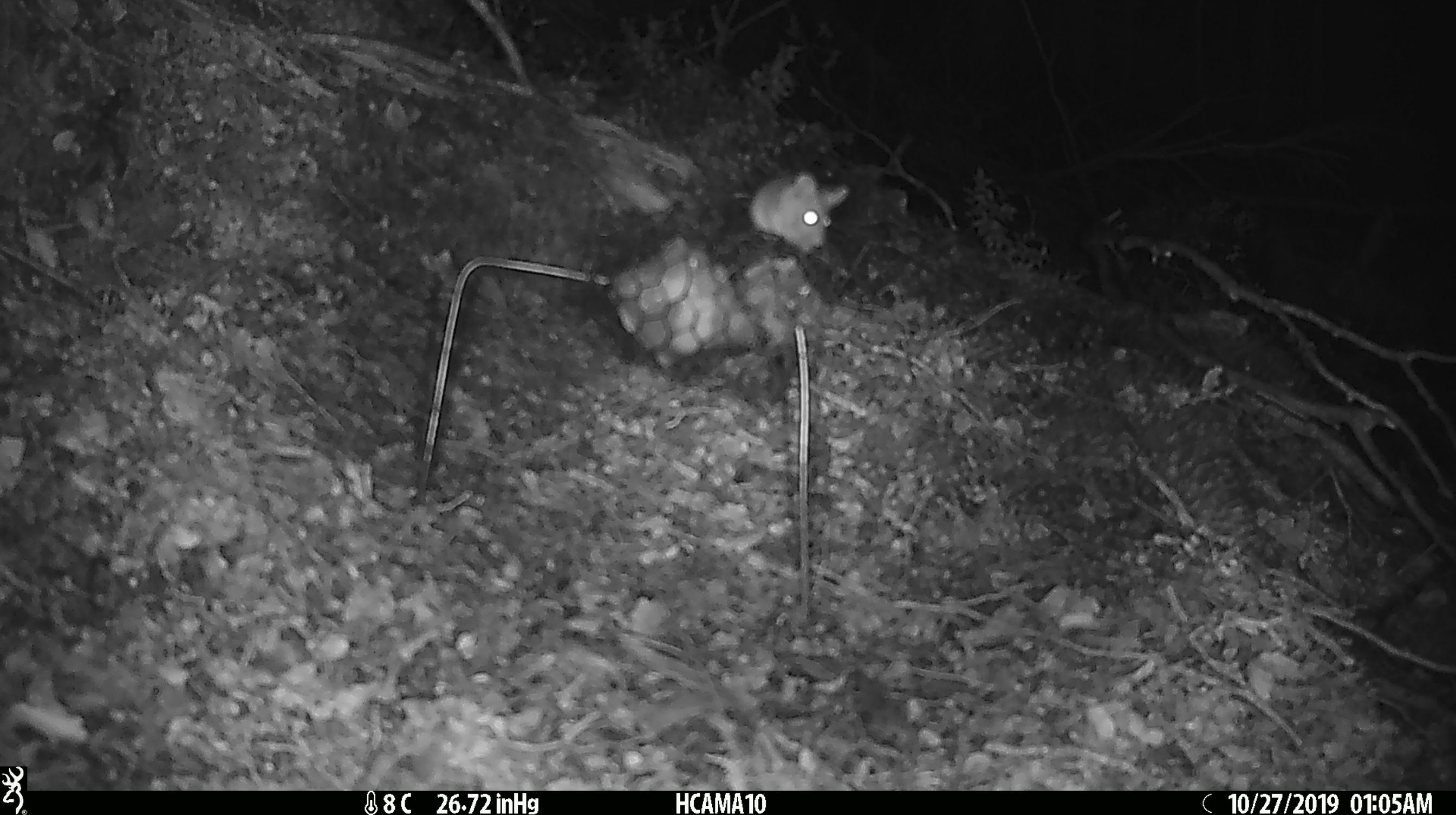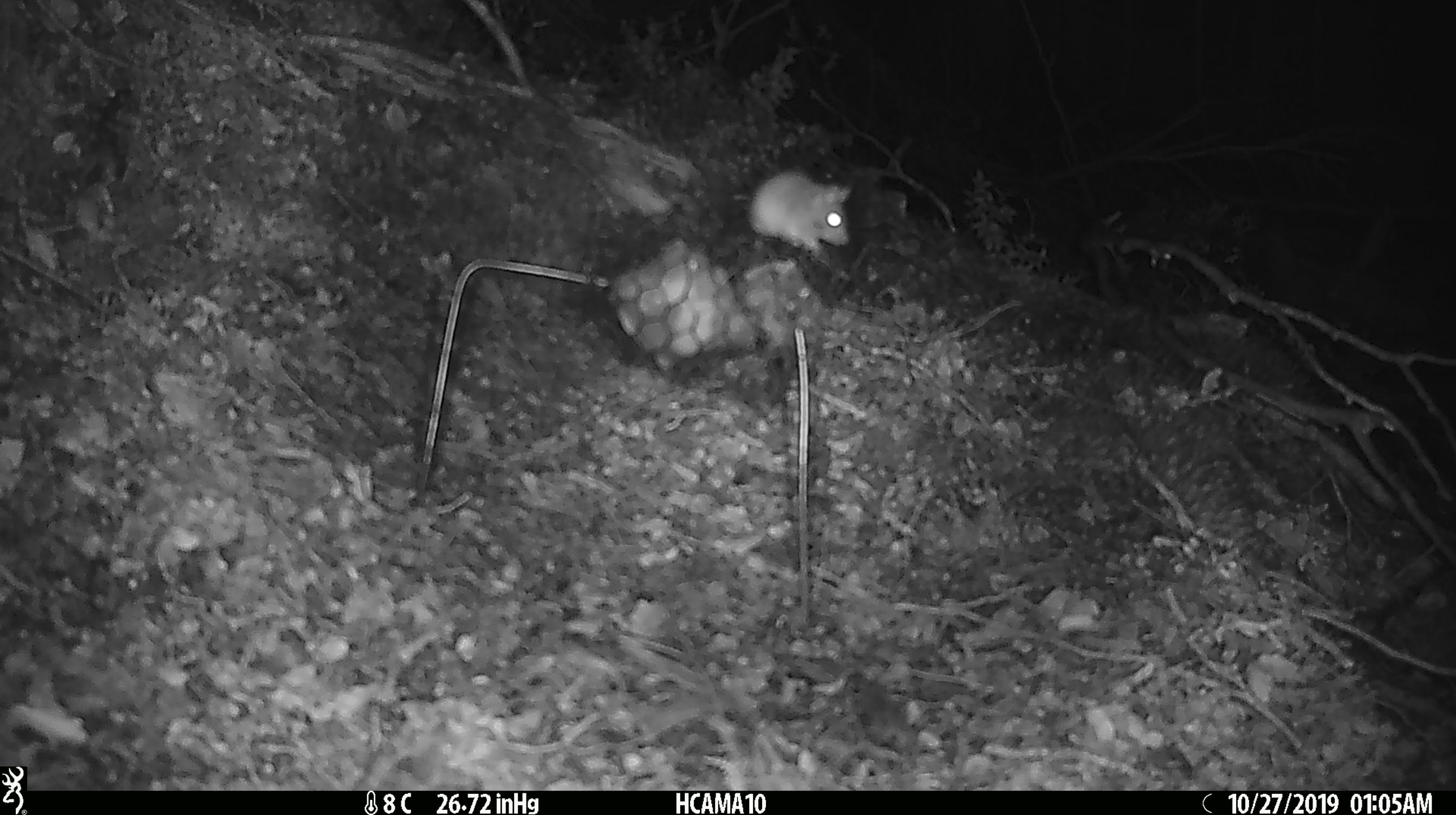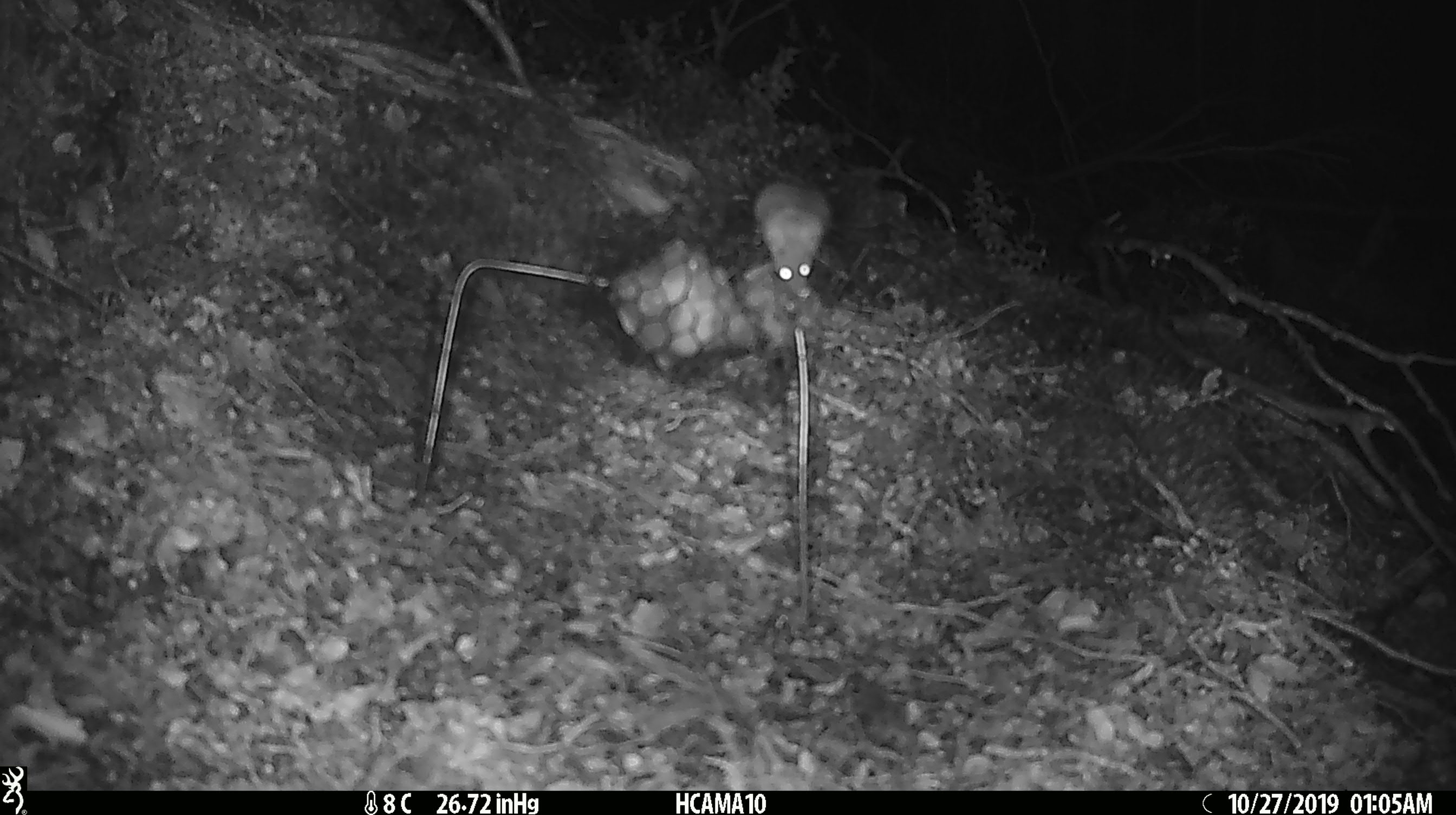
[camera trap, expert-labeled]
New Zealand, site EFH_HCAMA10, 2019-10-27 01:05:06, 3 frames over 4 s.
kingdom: Animalia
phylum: Chordata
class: Mammalia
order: Rodentia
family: Muridae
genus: Mus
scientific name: Mus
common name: mouse